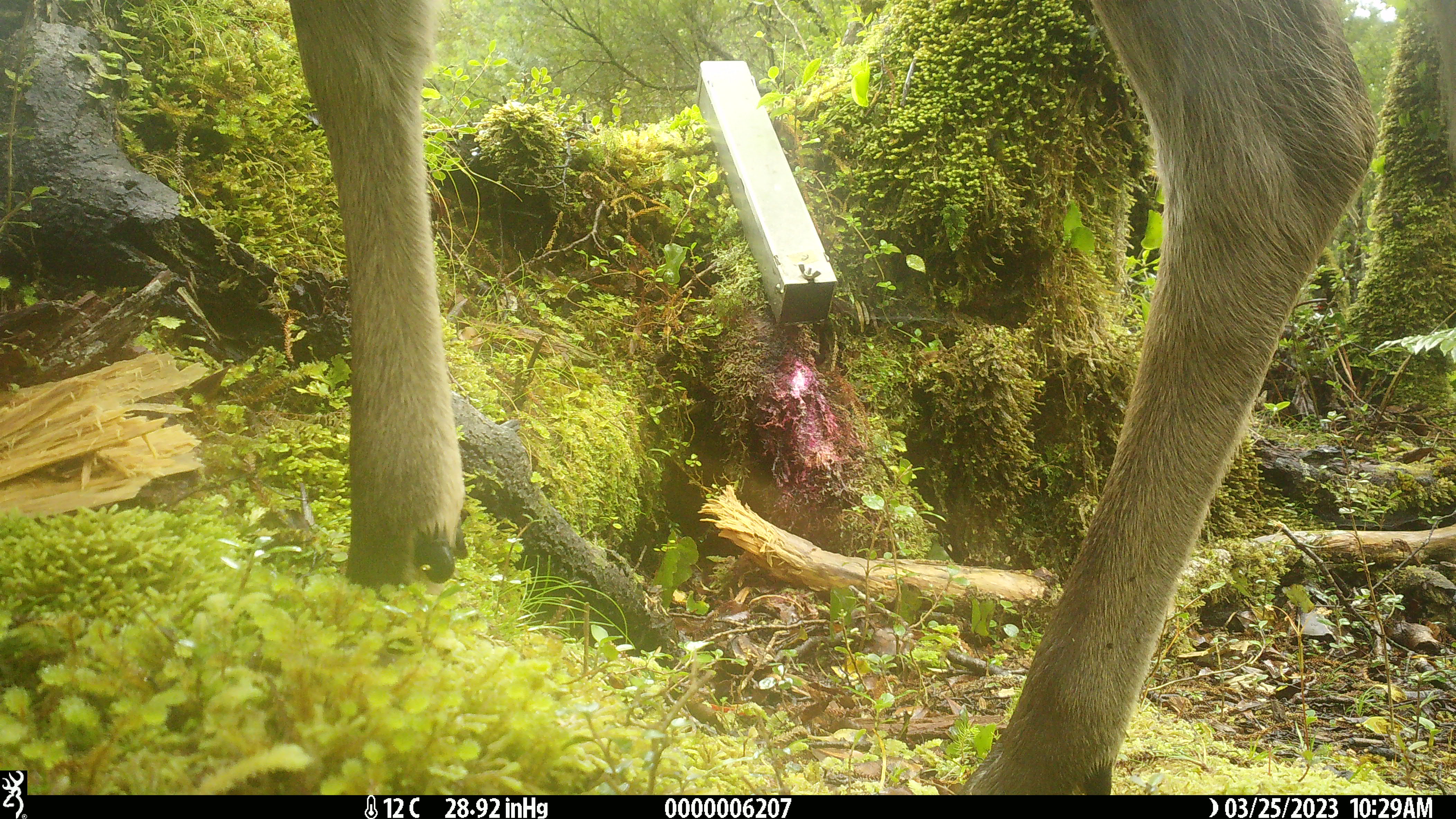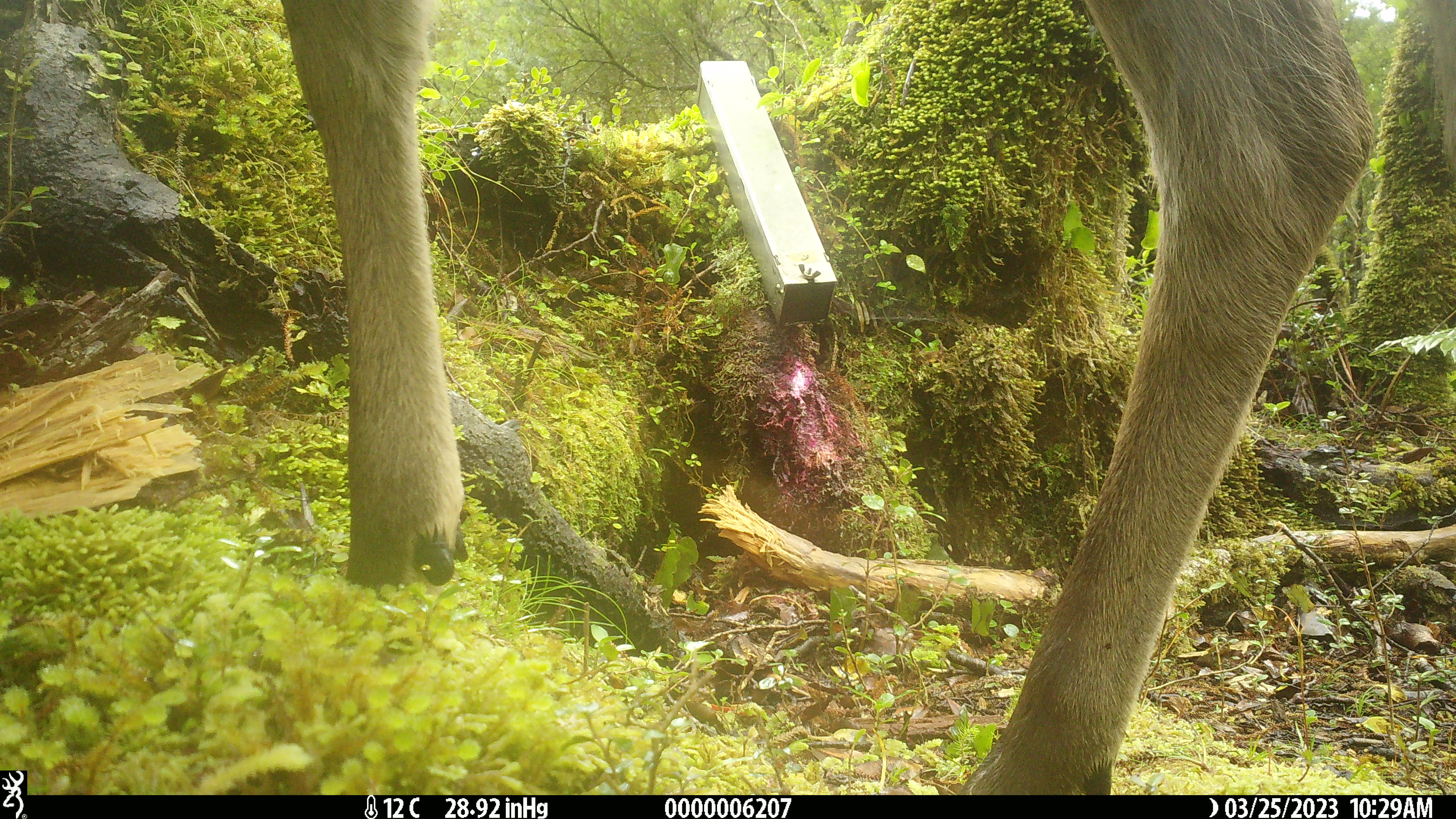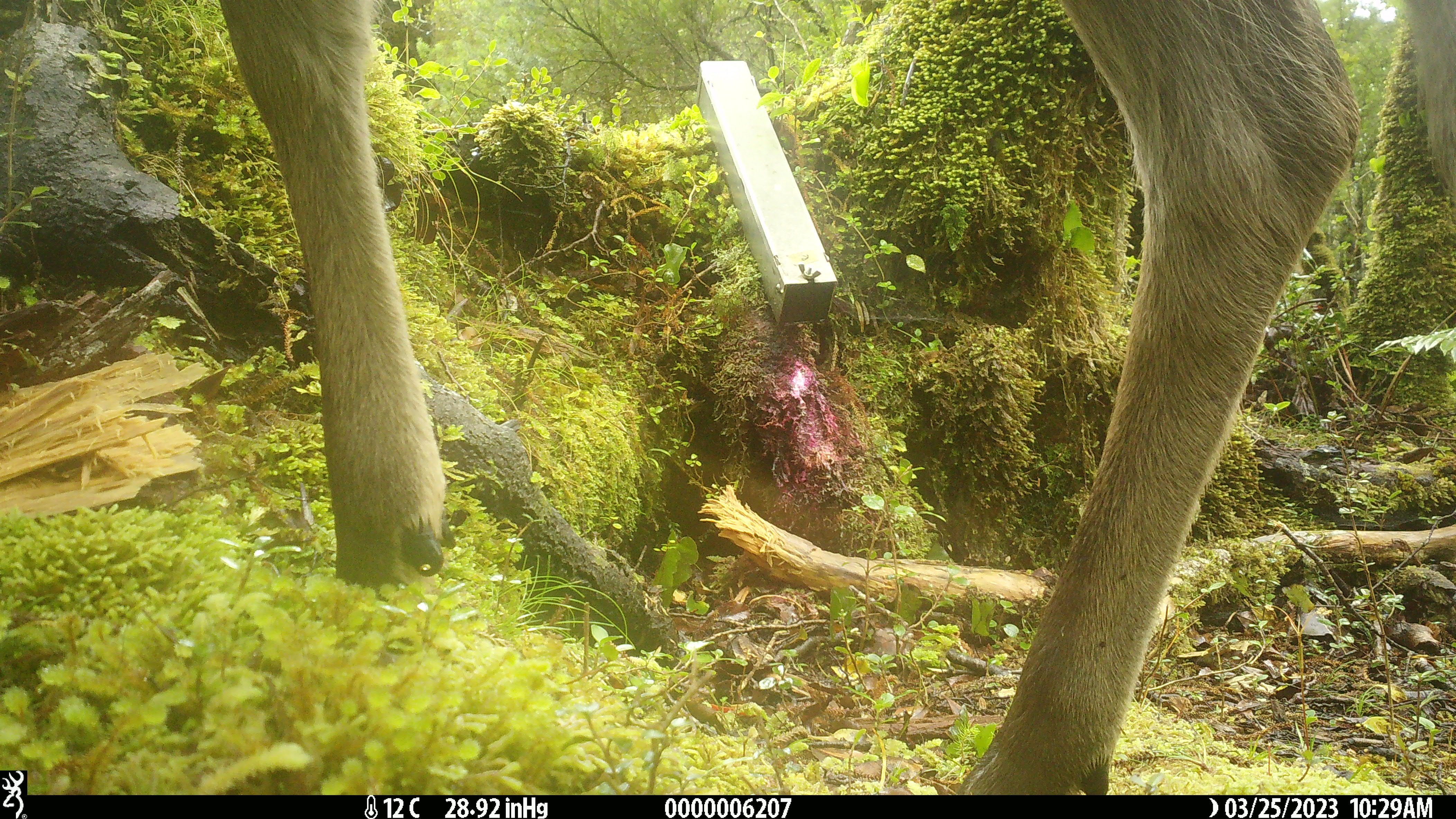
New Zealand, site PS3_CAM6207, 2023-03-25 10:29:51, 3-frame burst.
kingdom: Animalia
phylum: Chordata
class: Mammalia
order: Artiodactyla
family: Cervidae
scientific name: Cervidae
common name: deer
Deer (Cervidae).